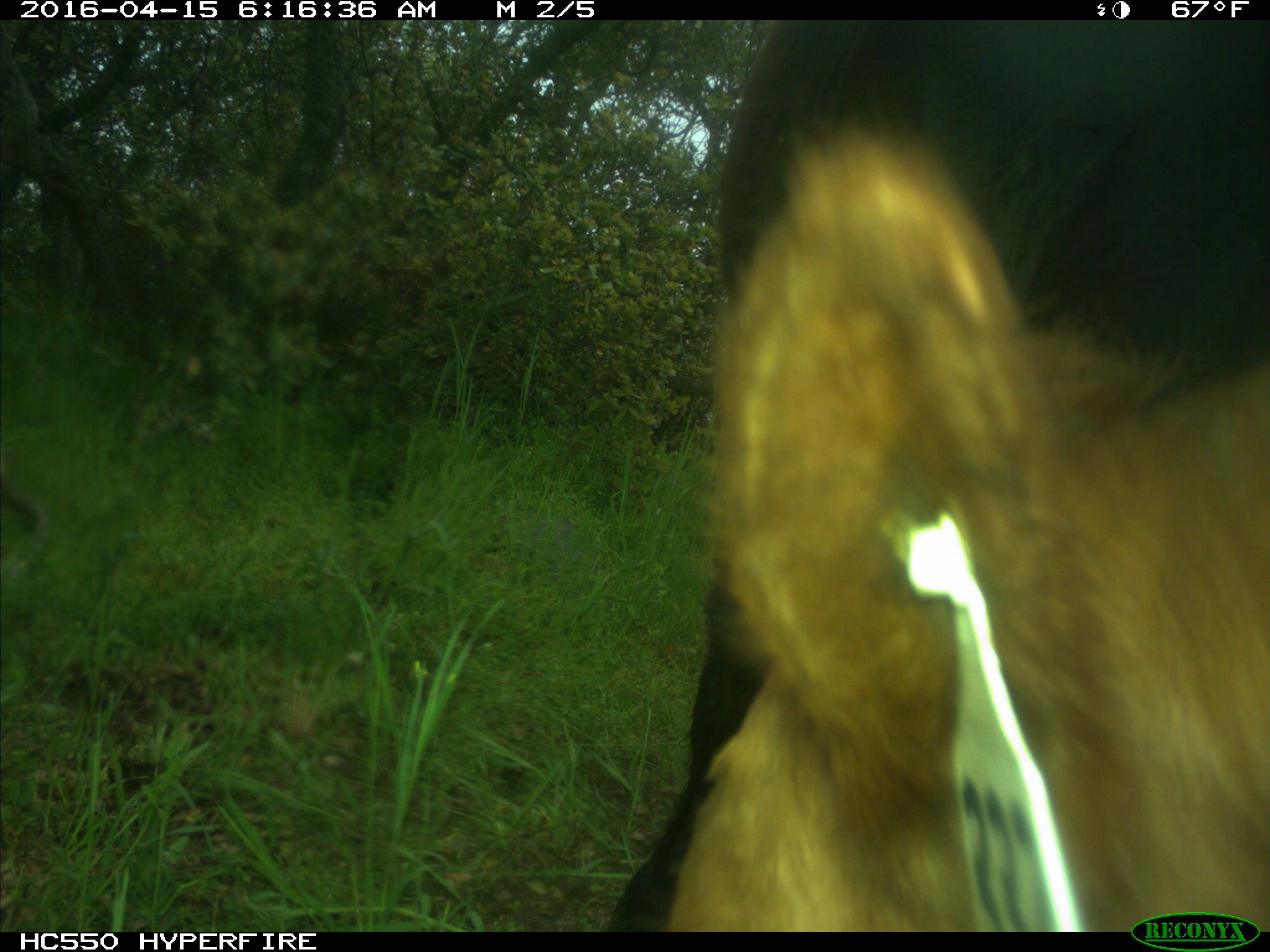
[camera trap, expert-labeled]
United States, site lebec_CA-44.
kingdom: Animalia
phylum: Chordata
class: Mammalia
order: Artiodactyla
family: Bovidae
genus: Bos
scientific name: Bos taurus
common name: domestic cow